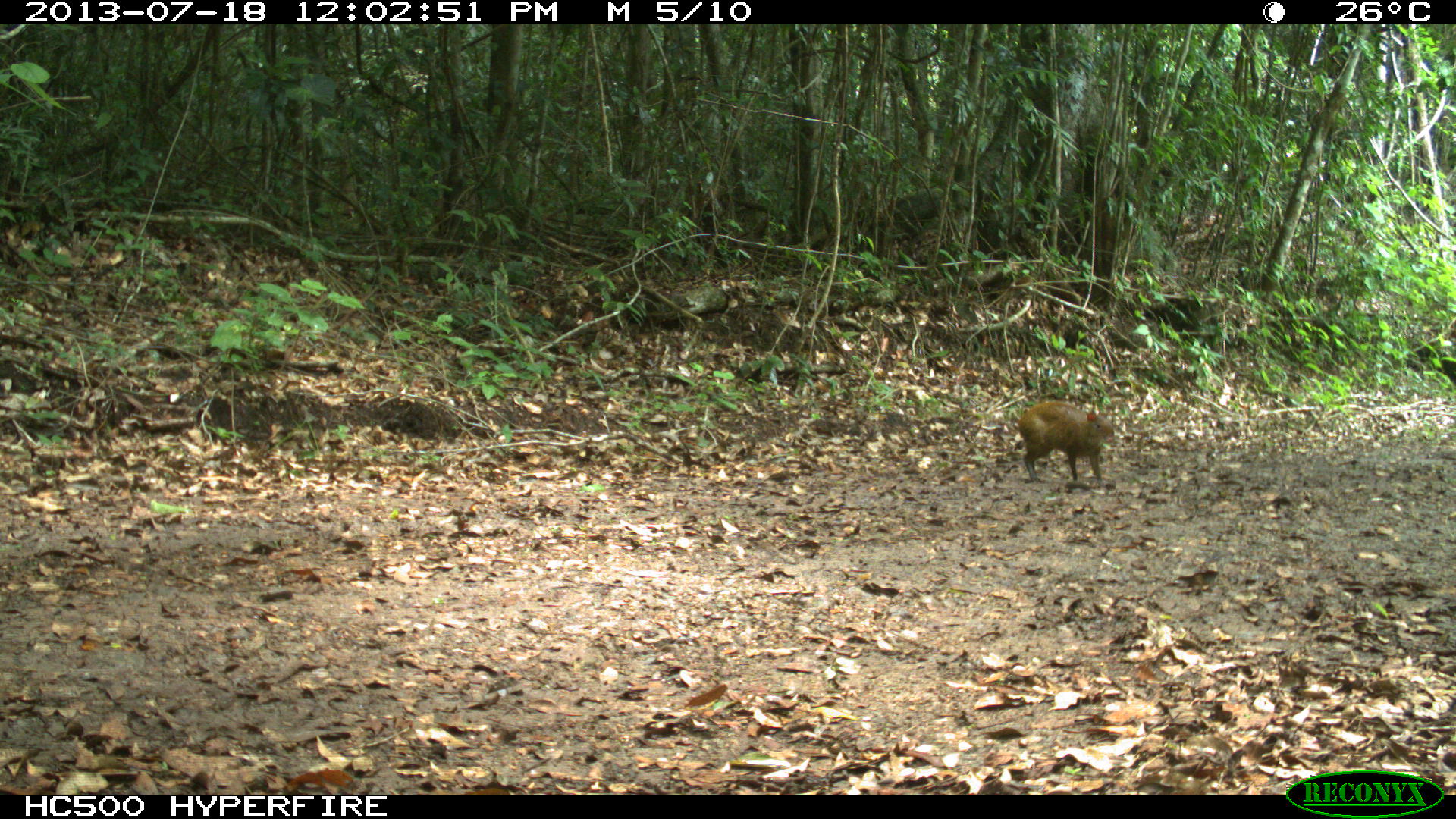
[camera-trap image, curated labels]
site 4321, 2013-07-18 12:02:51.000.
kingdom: Animalia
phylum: Chordata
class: Mammalia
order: Rodentia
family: Dasyproctidae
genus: Dasyprocta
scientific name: Dasyprocta punctata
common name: central american agouti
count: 1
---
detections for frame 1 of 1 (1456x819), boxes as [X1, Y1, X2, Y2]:
dasyprocta punctata: [1018, 402, 1114, 485]